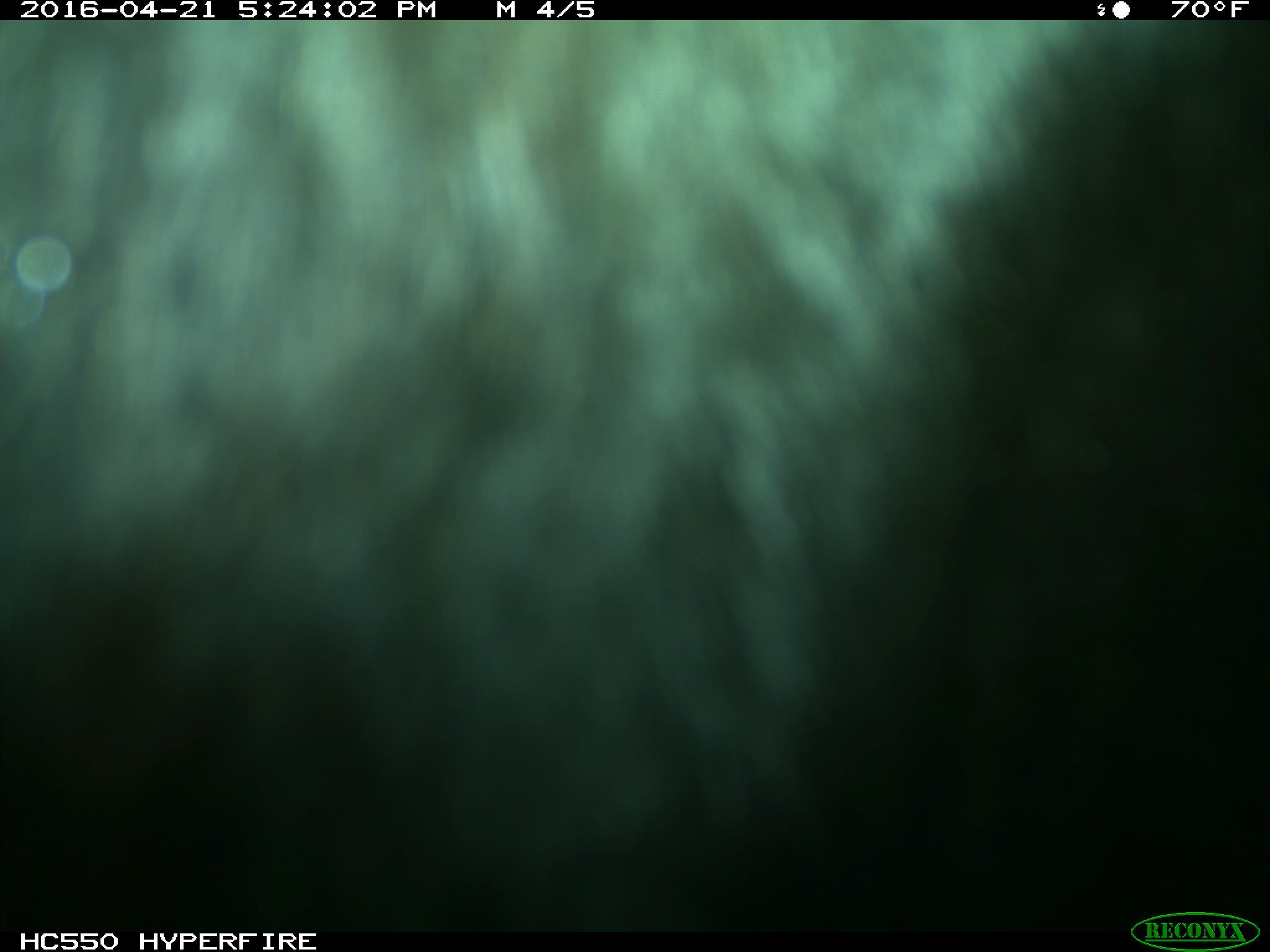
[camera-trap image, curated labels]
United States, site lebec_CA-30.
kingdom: Animalia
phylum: Chordata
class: Mammalia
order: Artiodactyla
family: Bovidae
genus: Bos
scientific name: Bos taurus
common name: domestic cow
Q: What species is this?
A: Bos taurus (domestic cow).